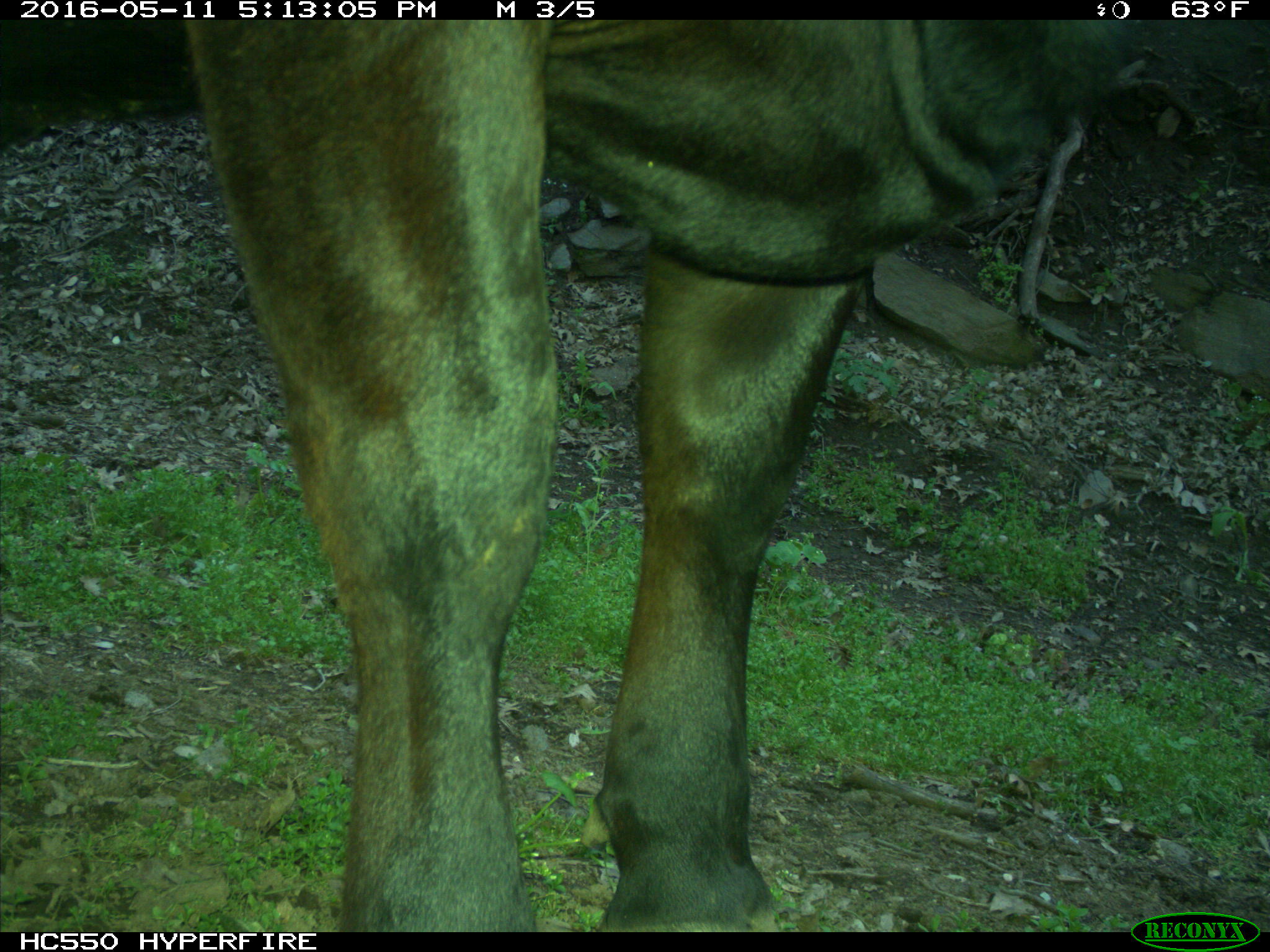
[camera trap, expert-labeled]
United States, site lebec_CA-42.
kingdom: Animalia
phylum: Chordata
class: Mammalia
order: Artiodactyla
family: Bovidae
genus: Bos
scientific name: Bos taurus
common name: domestic cow